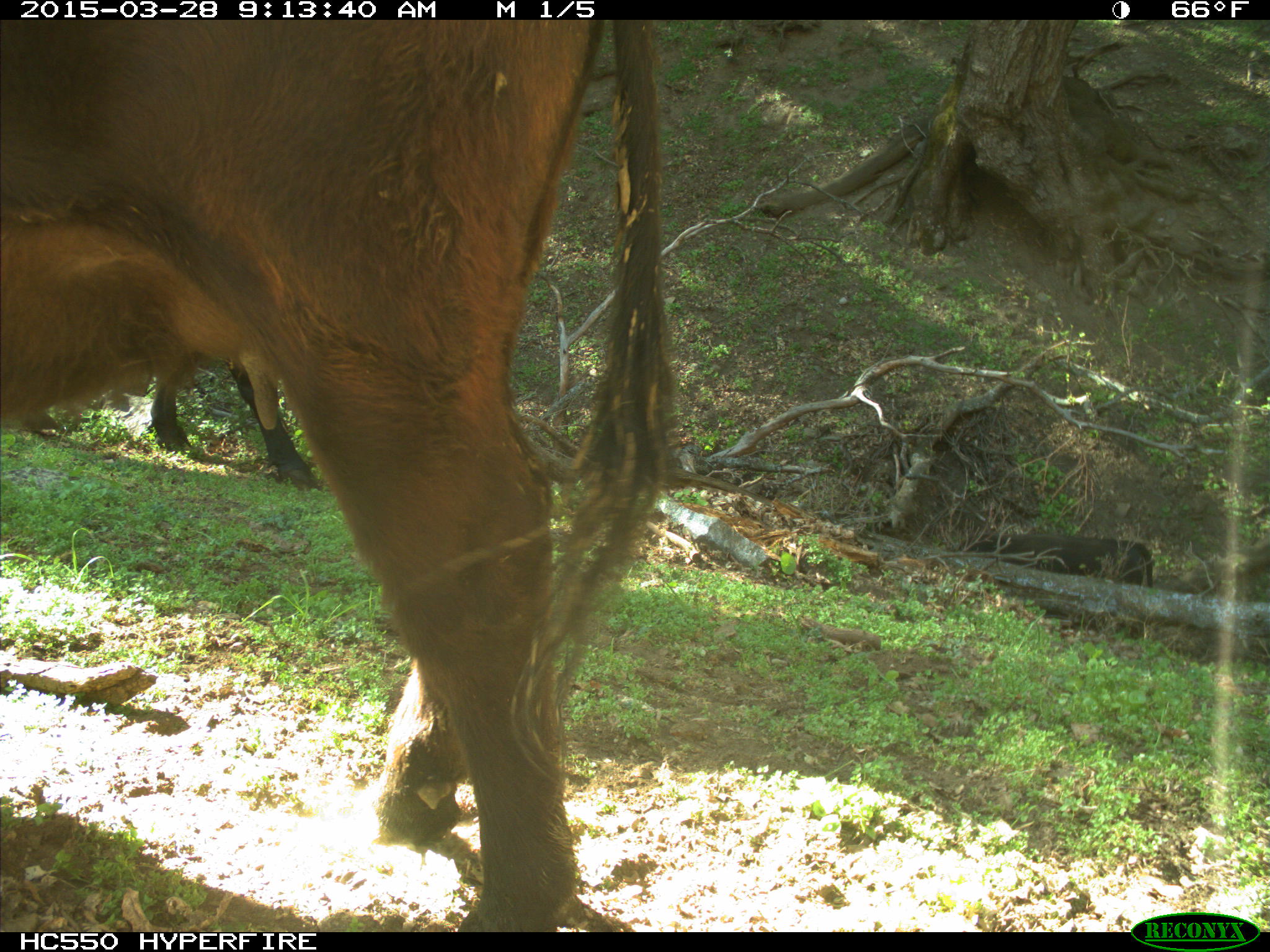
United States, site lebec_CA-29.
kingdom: Animalia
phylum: Chordata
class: Mammalia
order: Artiodactyla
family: Bovidae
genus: Bos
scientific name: Bos taurus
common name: domestic cow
Bos taurus (domestic cow).